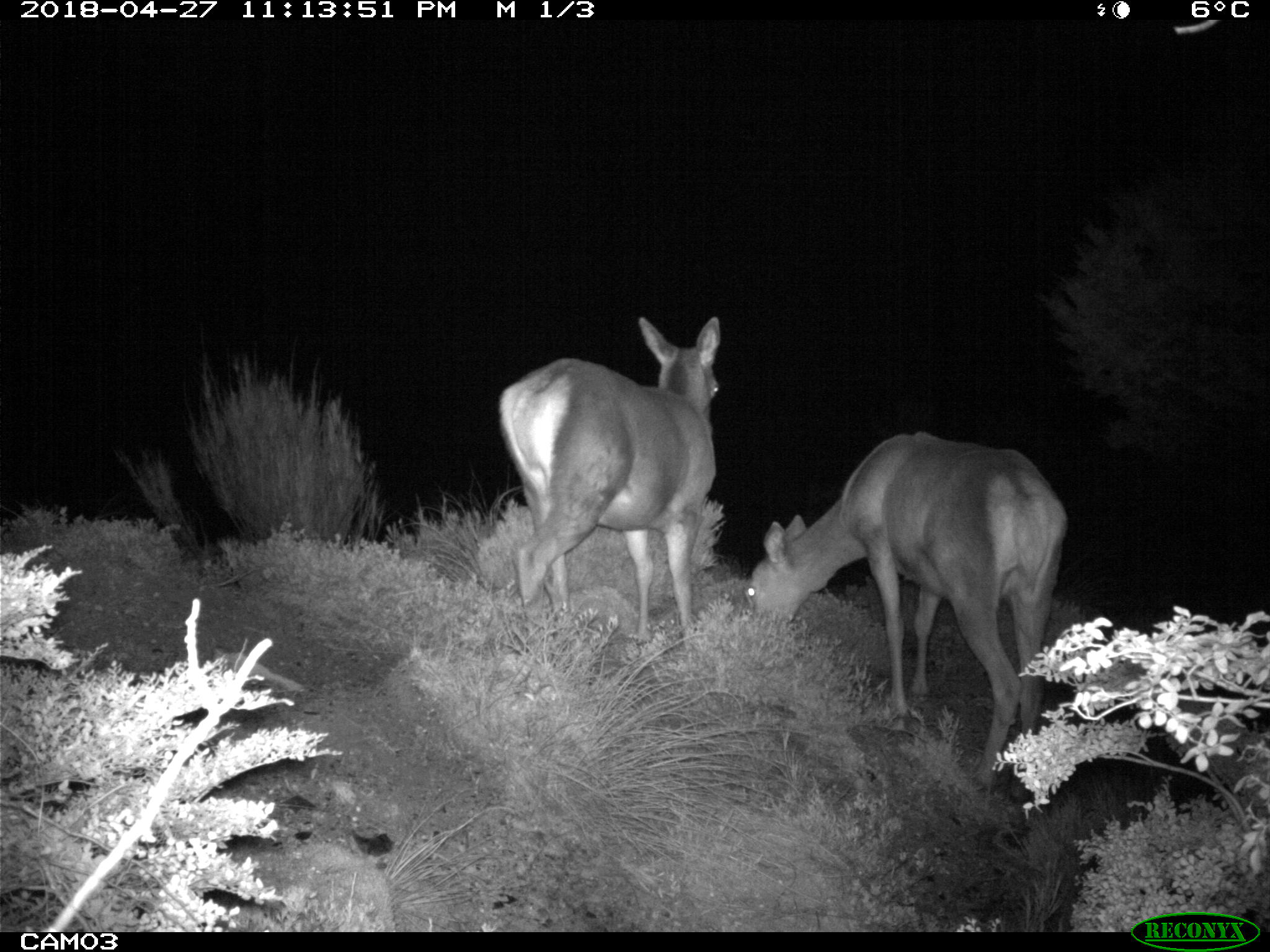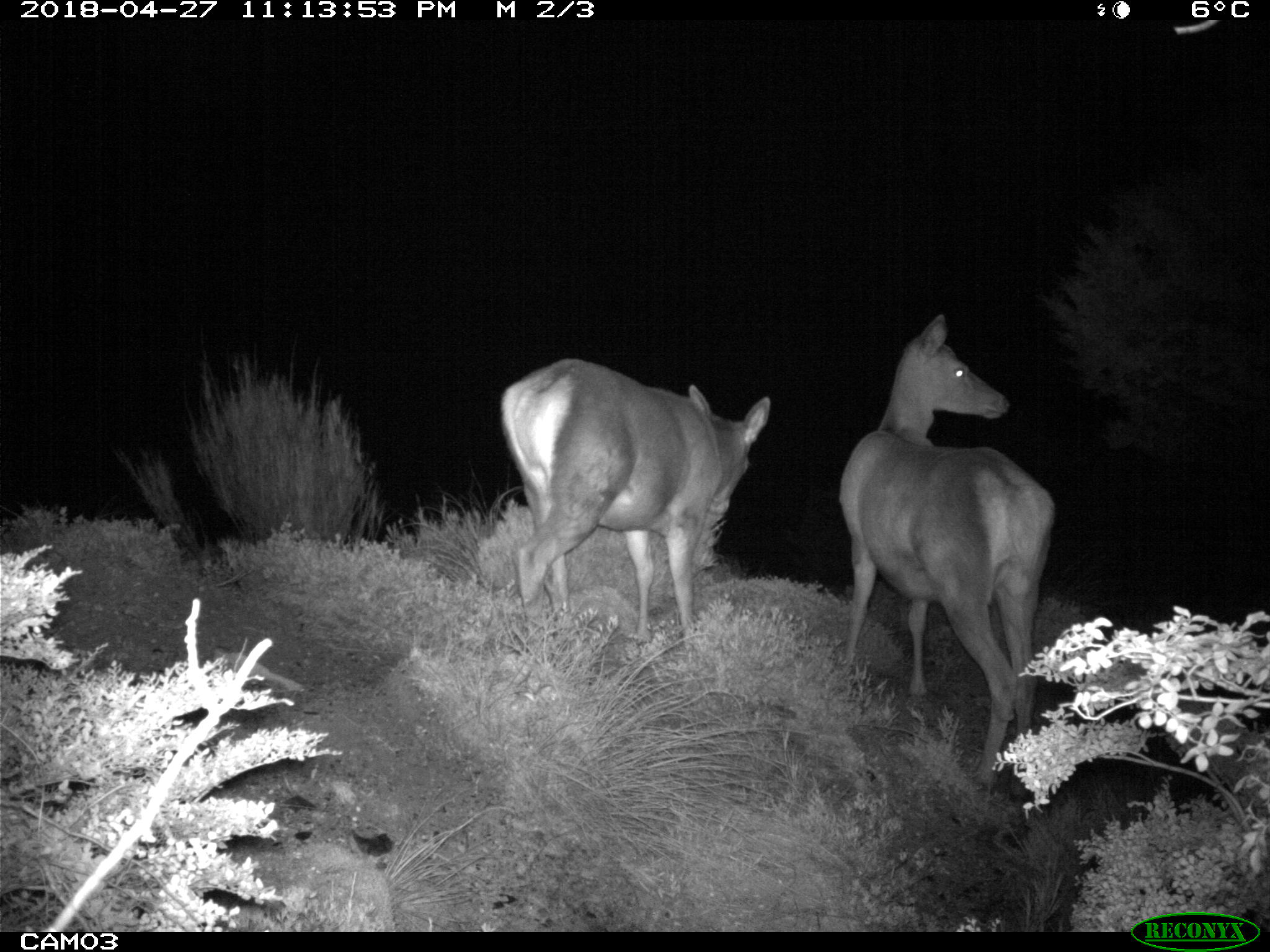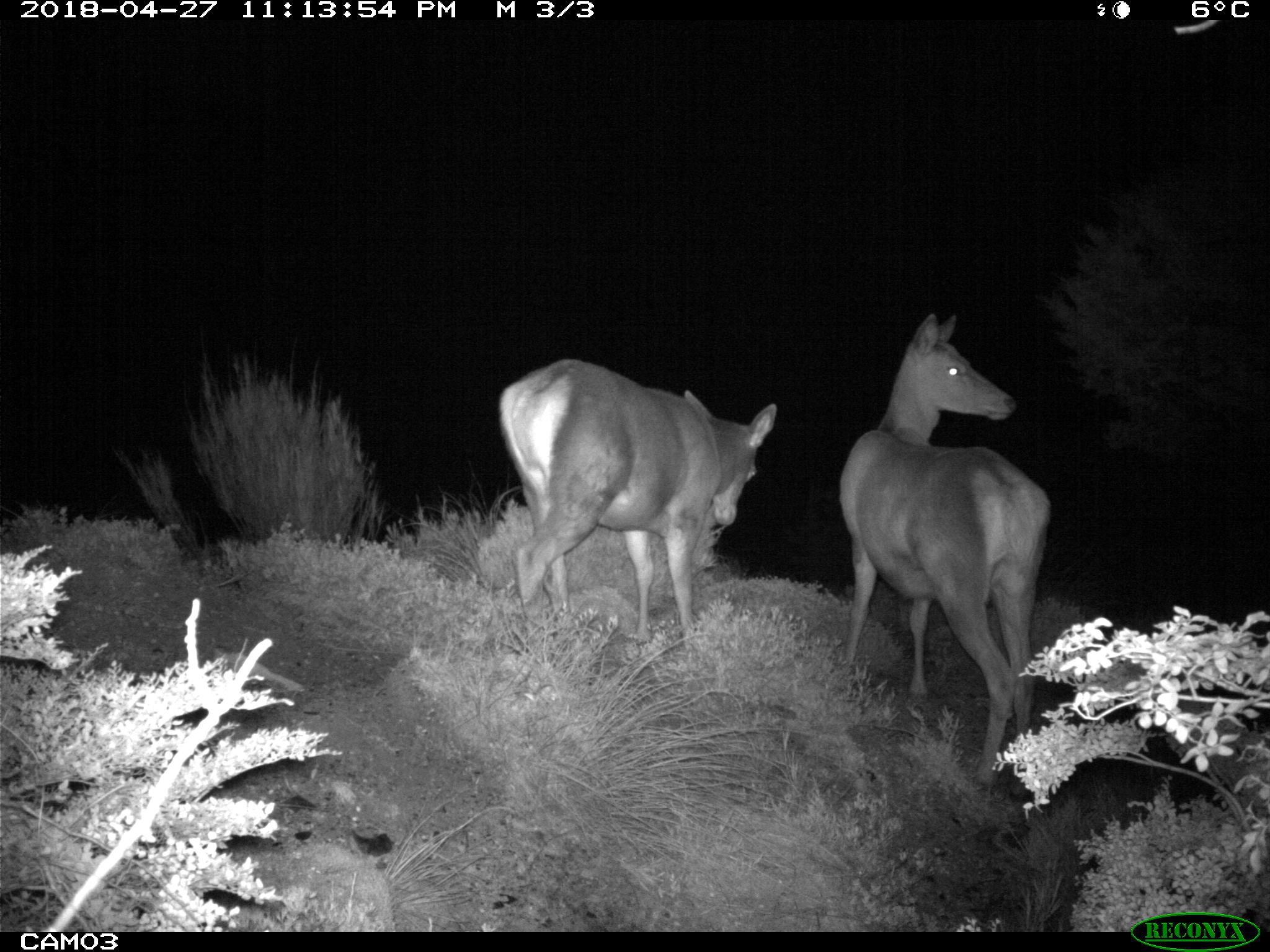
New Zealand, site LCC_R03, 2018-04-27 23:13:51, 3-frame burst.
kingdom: Animalia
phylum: Chordata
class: Mammalia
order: Artiodactyla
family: Cervidae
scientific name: Cervidae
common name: deer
Deer (Cervidae).